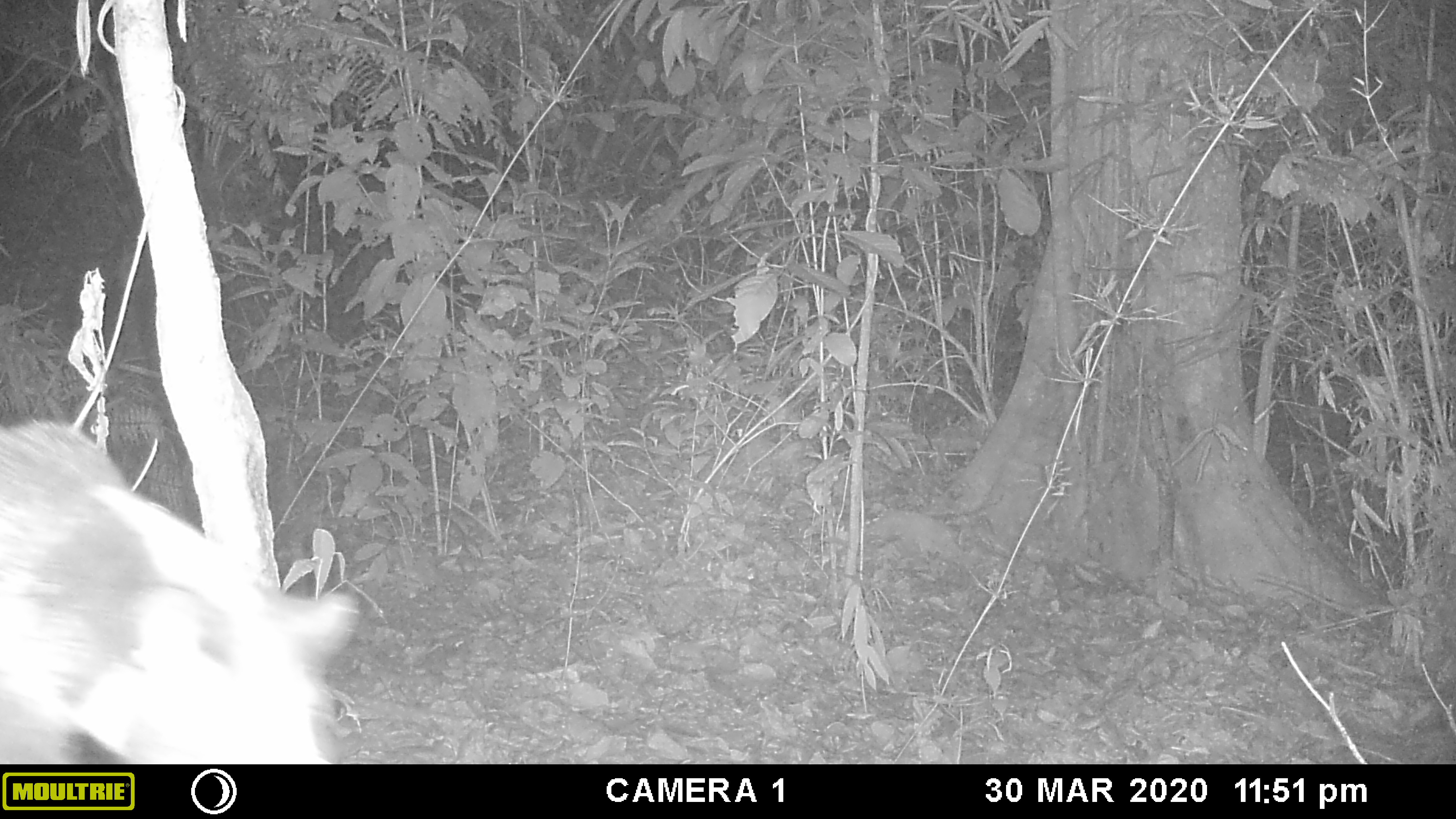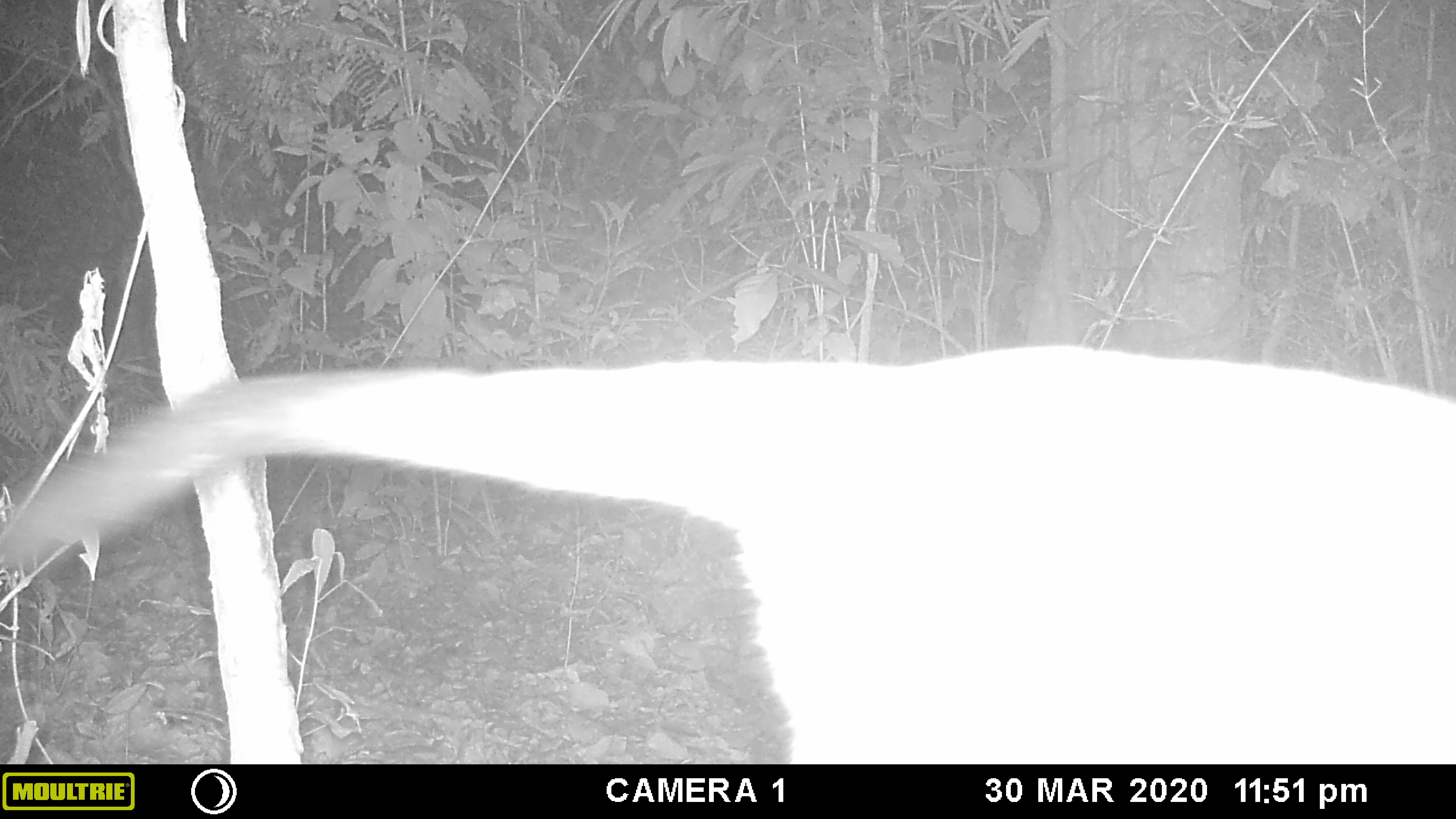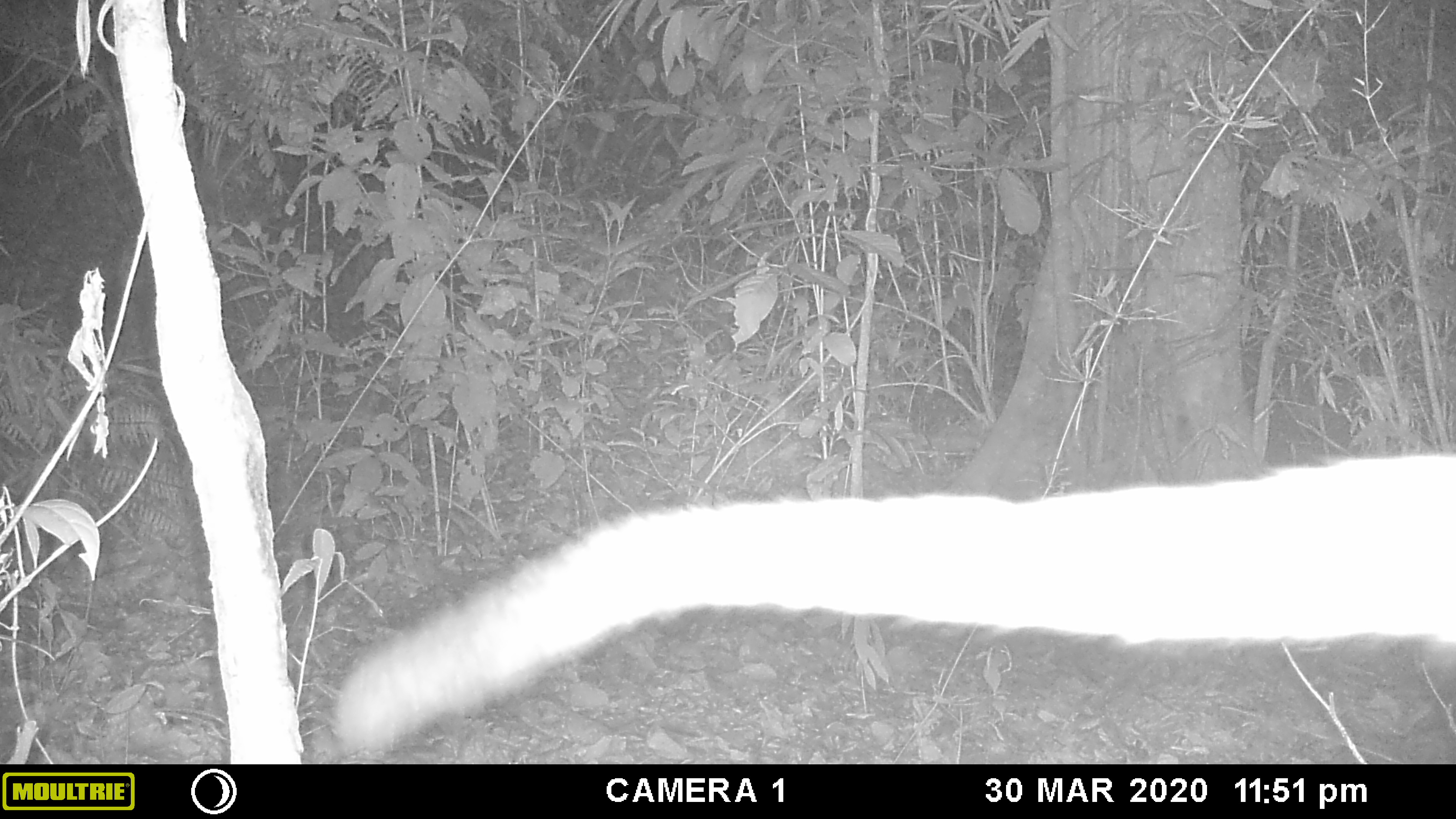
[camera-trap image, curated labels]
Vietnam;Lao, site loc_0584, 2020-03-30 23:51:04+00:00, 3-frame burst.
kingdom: Animalia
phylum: Chordata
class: Mammalia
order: Carnivora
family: Viverridae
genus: Paguma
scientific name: Paguma larvata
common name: masked palm civet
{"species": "masked palm civet (Paguma larvata)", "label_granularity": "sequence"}